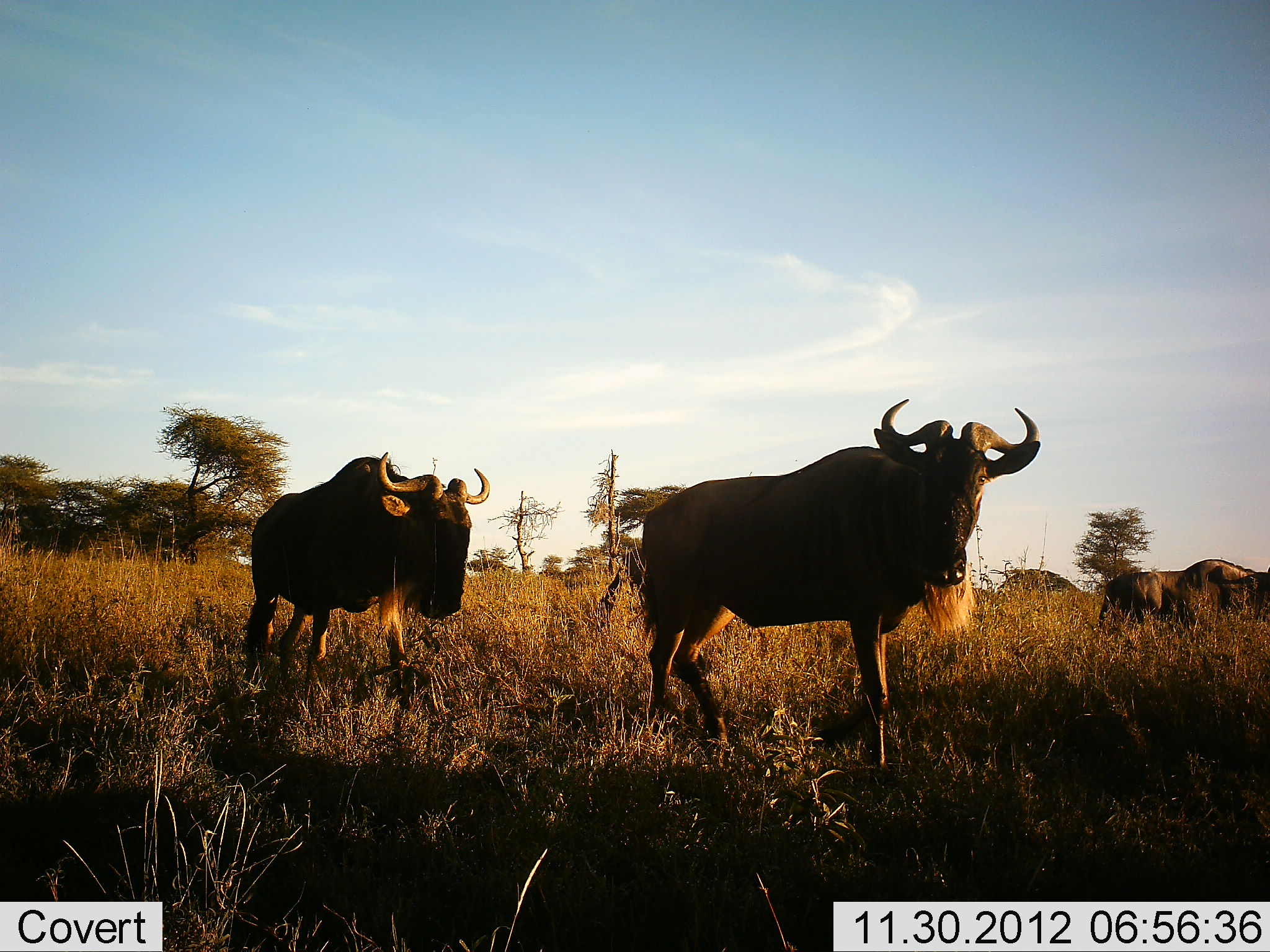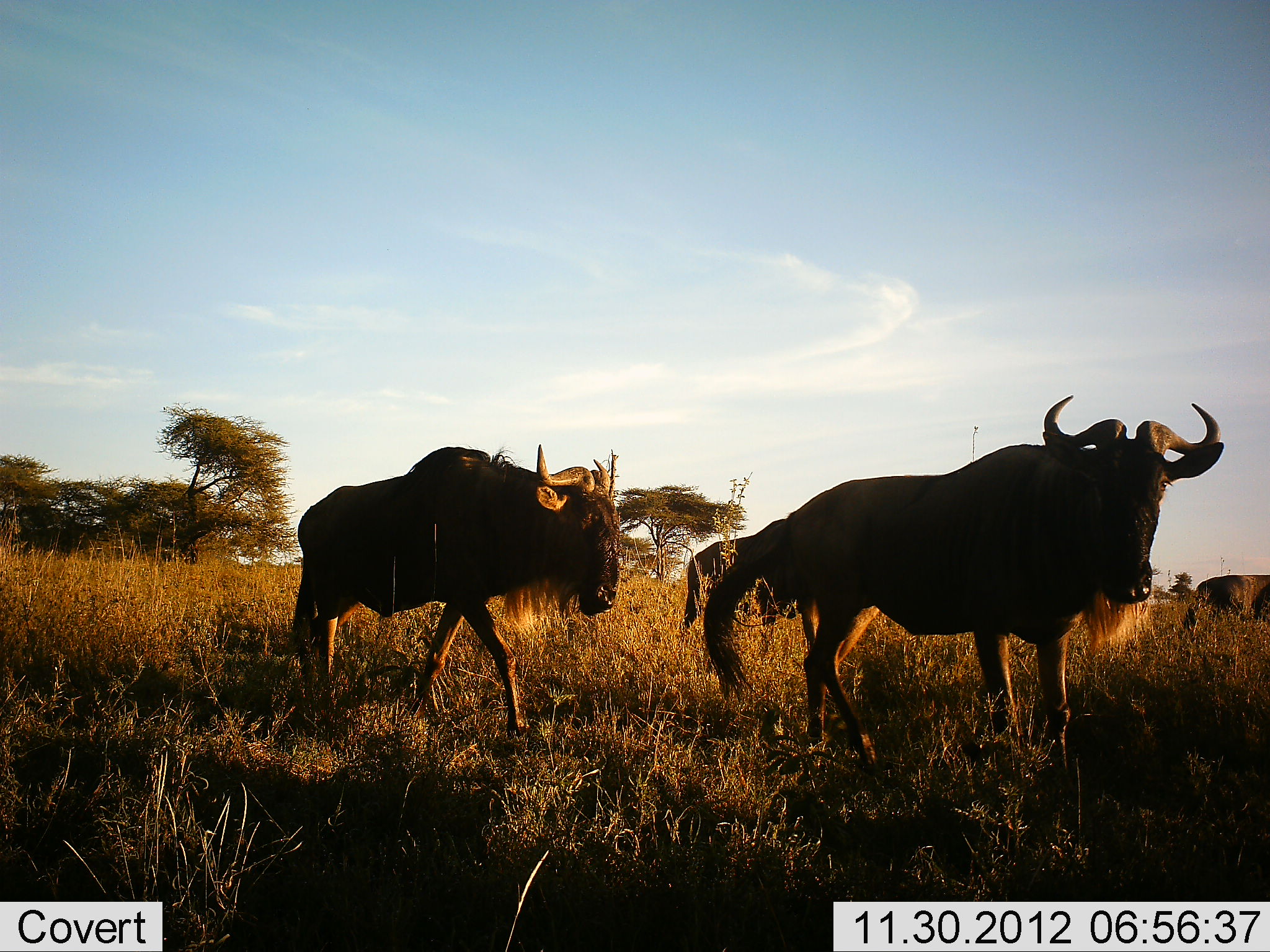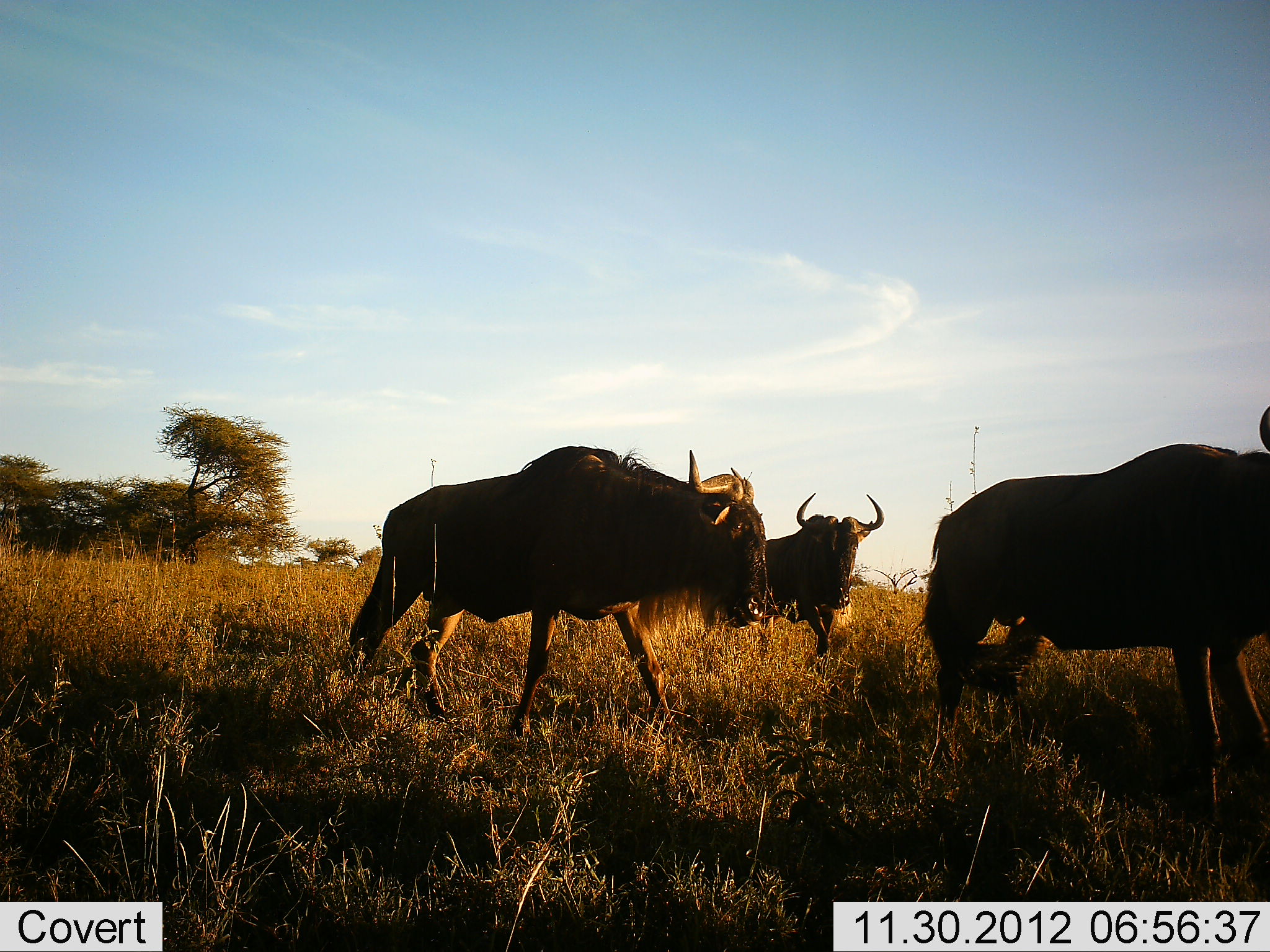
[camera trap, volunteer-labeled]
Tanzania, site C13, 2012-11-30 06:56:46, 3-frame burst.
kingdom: Animalia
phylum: Chordata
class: Mammalia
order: Artiodactyla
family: Bovidae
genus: Connochaetes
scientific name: Connochaetes taurinus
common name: blue wildebeest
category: wildebeest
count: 5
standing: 20%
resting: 0%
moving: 80%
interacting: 0%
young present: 0%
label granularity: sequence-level